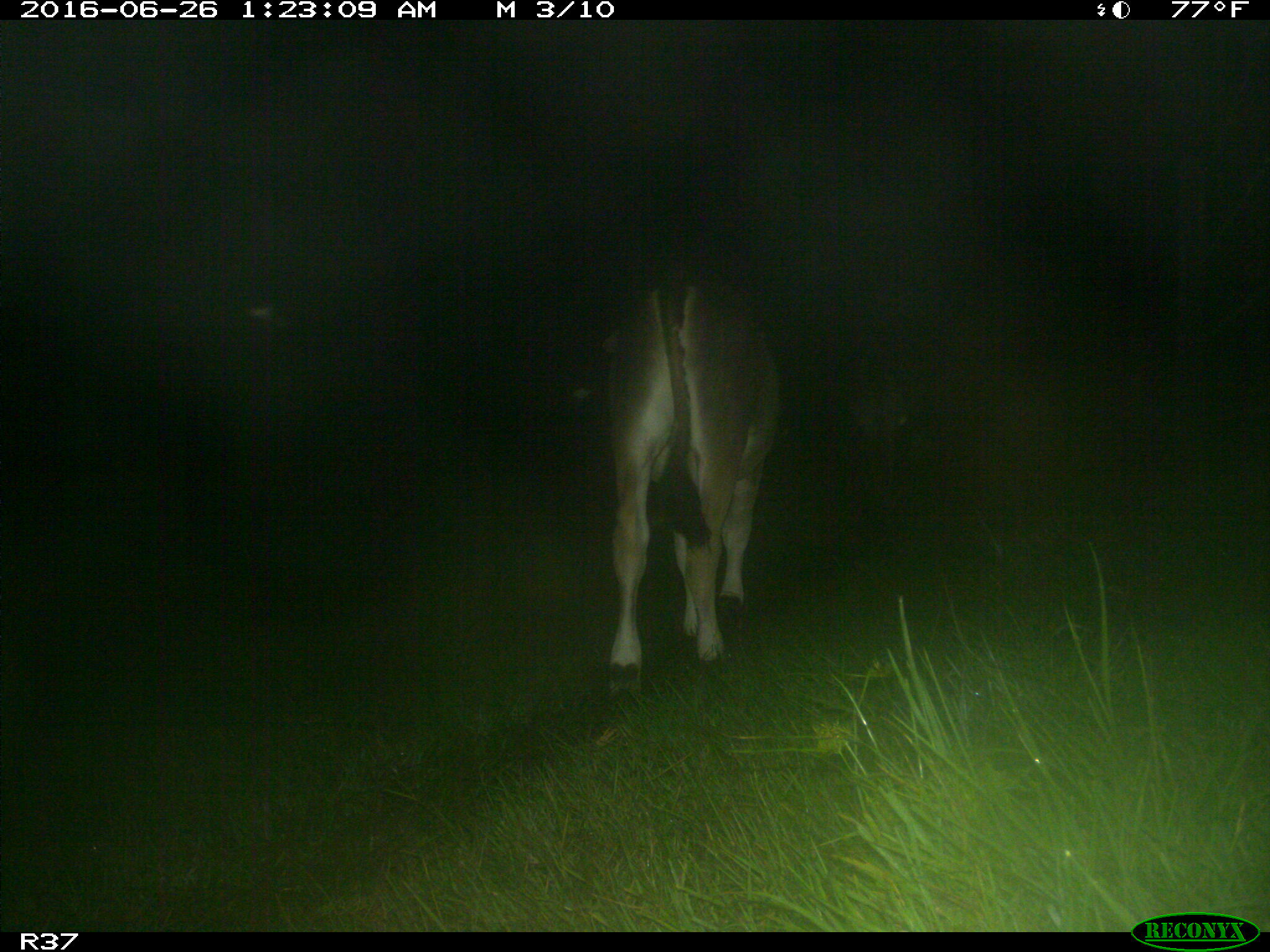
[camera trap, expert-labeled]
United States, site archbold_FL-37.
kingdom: Animalia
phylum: Chordata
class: Mammalia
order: Artiodactyla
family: Bovidae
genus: Bos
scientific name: Bos taurus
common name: domestic cow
Bos taurus (domestic cow).